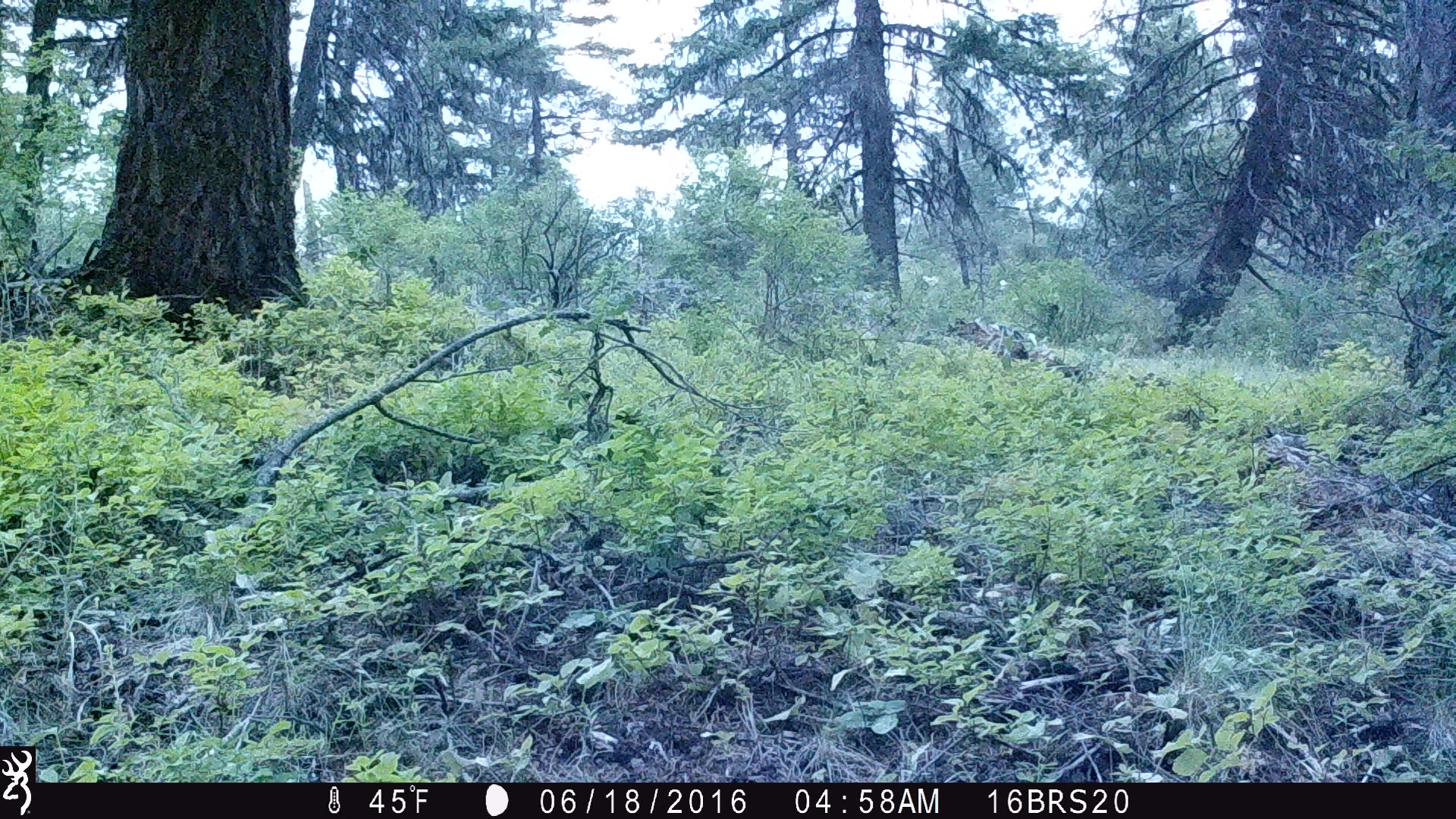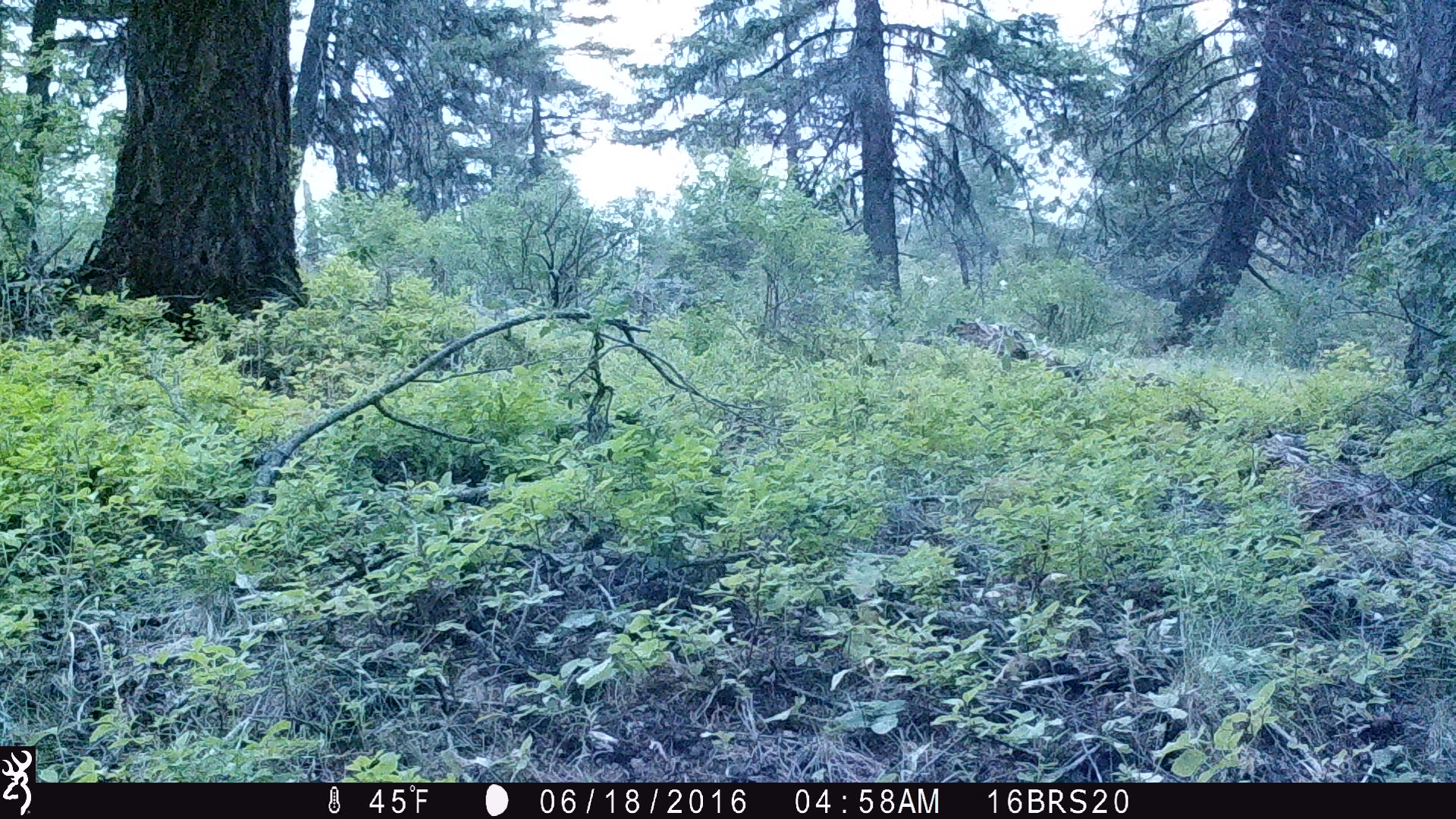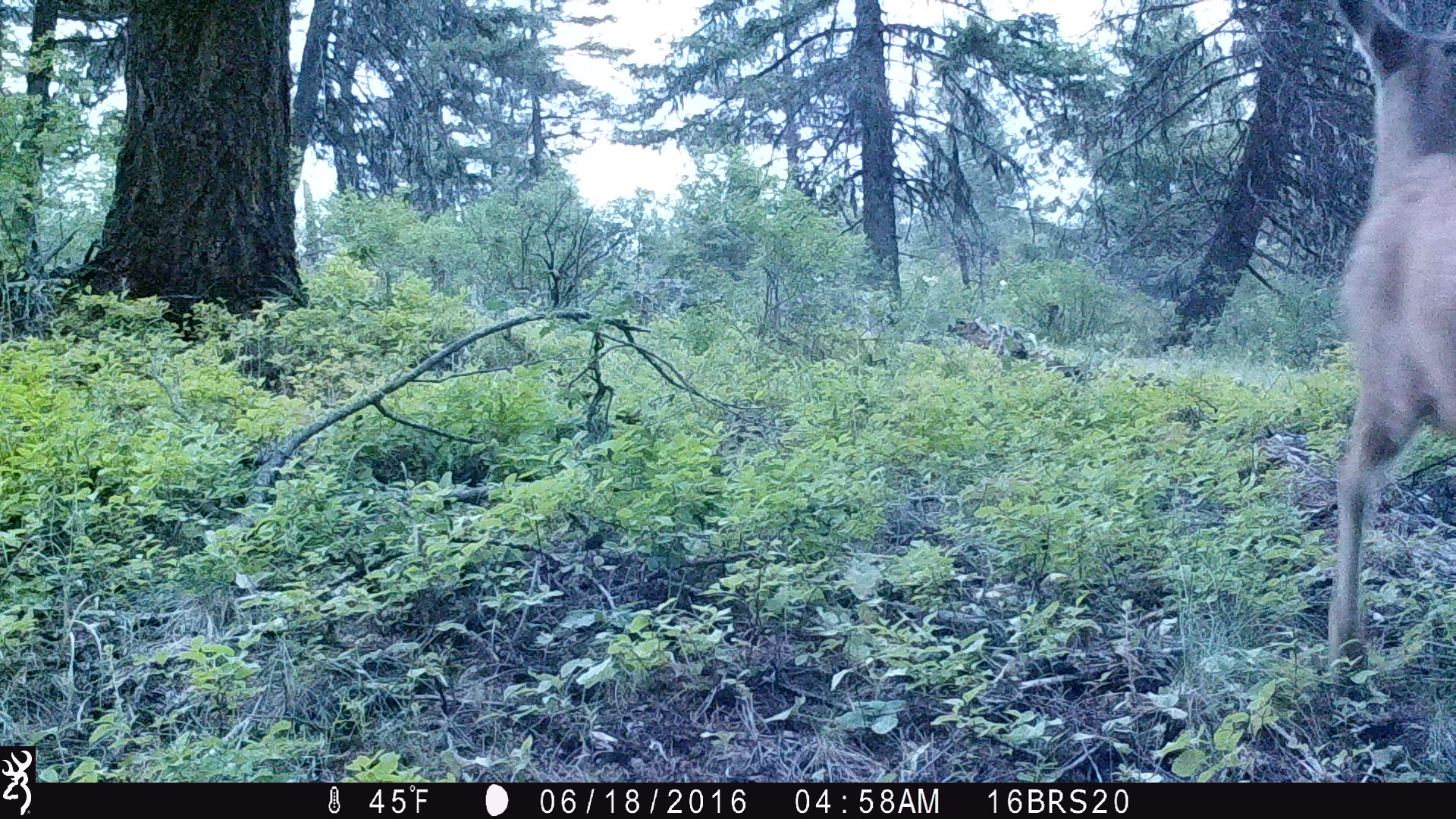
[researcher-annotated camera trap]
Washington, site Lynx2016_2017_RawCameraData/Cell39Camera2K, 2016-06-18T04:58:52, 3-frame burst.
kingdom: Animalia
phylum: Chordata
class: Mammalia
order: Artiodactyla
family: Cervidae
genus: Odocoileus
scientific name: Odocoileus hemionus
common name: mule deer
Odocoileus hemionus (mule deer). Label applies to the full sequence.